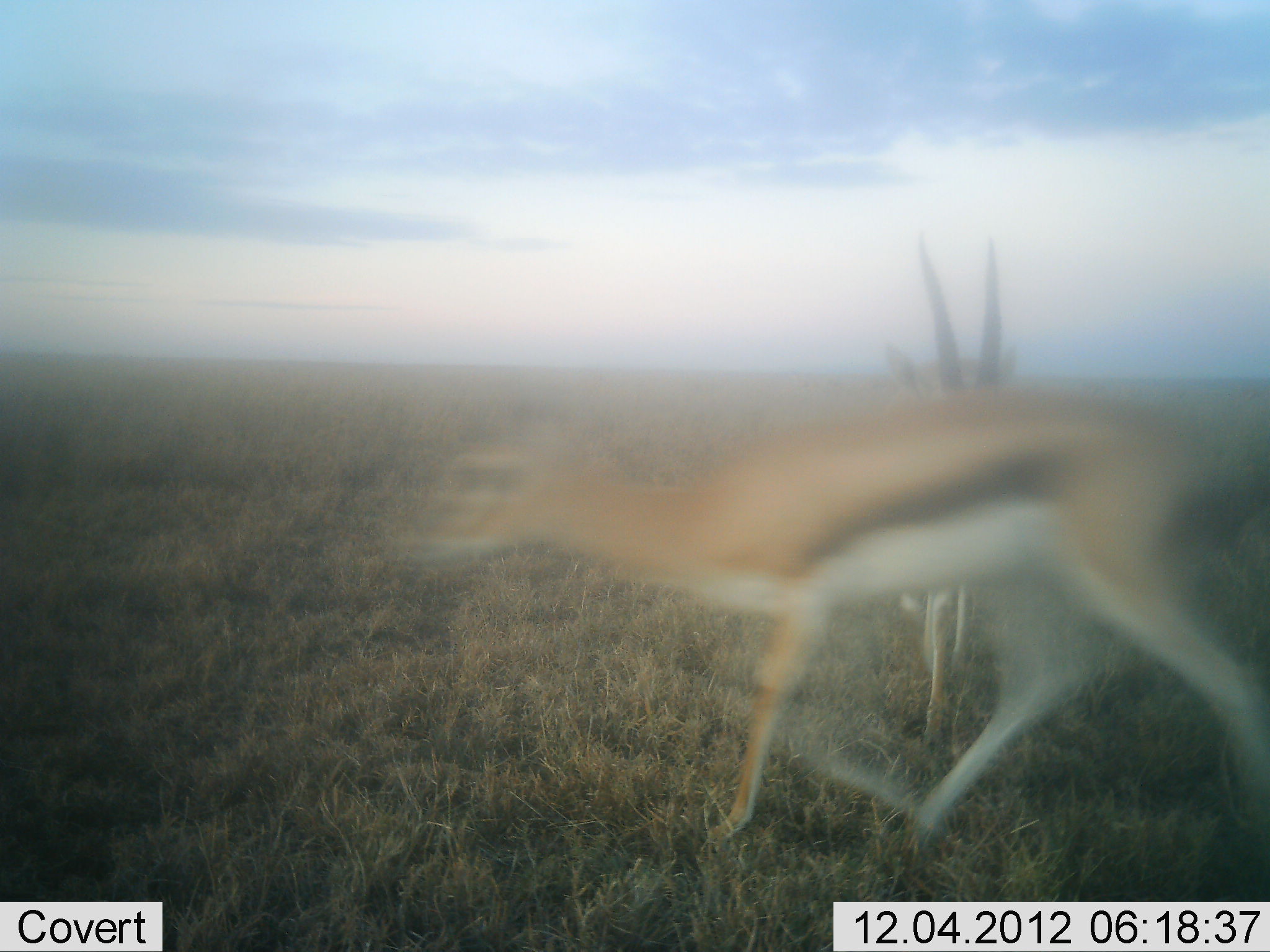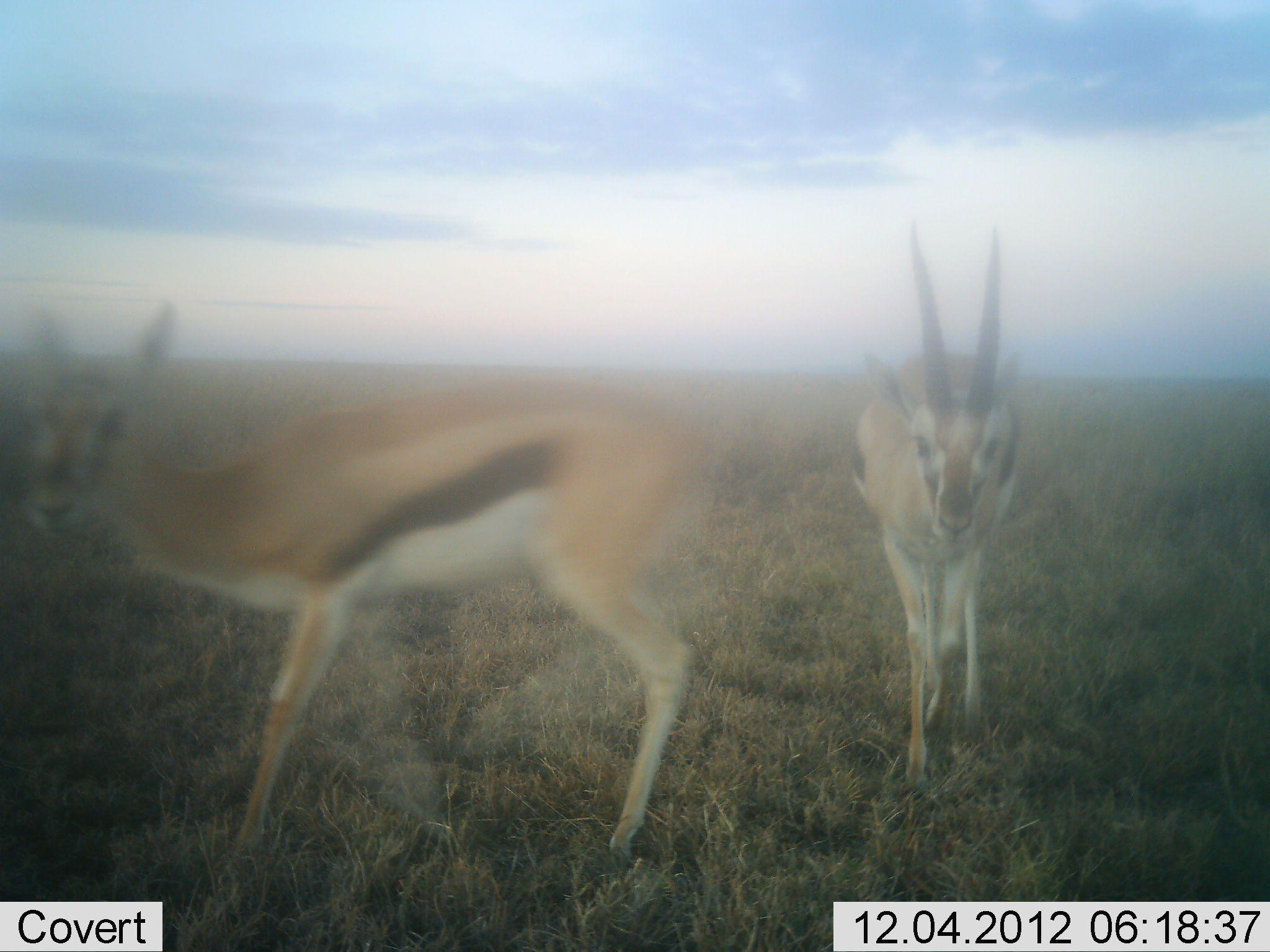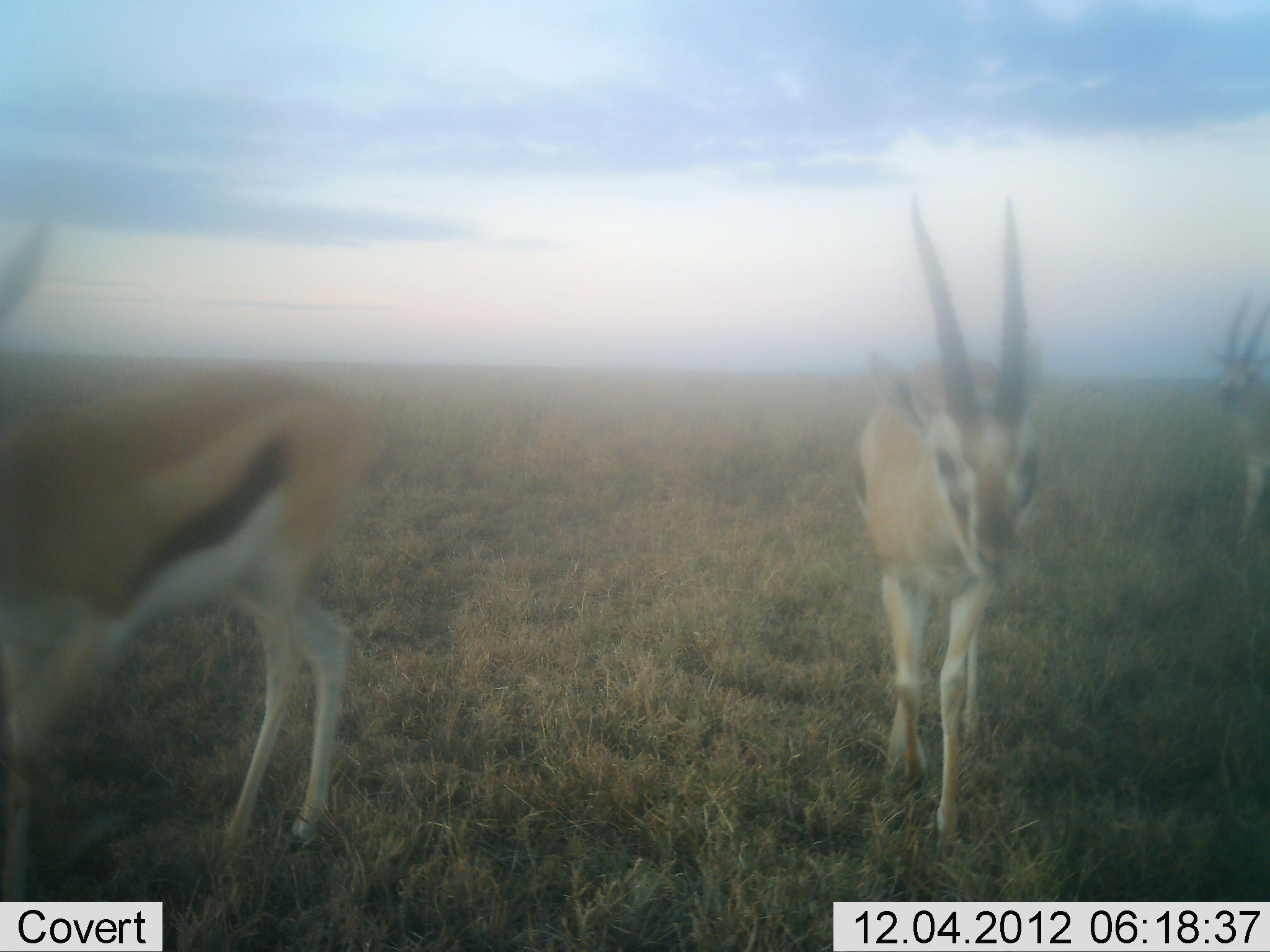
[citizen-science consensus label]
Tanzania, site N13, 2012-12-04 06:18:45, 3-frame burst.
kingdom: Animalia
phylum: Chordata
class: Mammalia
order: Artiodactyla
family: Bovidae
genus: Eudorcas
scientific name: Eudorcas thomsonii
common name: thomson's gazelle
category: gazellethomsons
Gazellethomsons (thomson's gazelle) (Eudorcas thomsonii), count 3. Behavior (volunteer vote fractions): standing 6%, resting 0%, moving 94%, interacting 0%. Young present (vote fraction): 0%. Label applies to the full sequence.